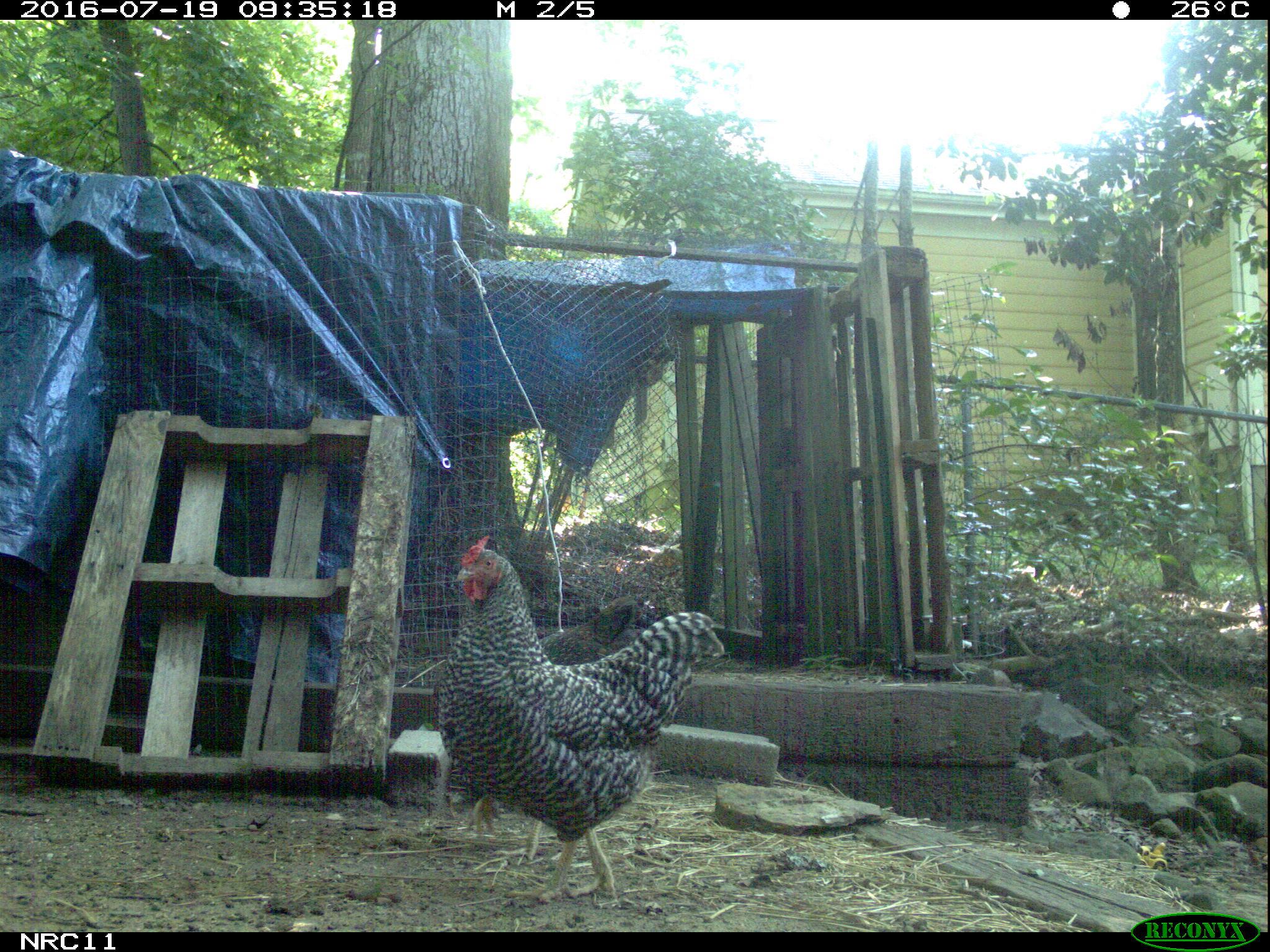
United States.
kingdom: Animalia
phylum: Chordata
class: Aves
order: Galliformes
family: Phasianidae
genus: Gallus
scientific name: Gallus gallus domesticus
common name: domestic chicken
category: Chicken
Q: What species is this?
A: Chicken (domestic chicken) (Gallus gallus domesticus).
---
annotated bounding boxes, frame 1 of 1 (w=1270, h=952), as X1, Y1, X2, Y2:
Chicken: 422, 514, 731, 904